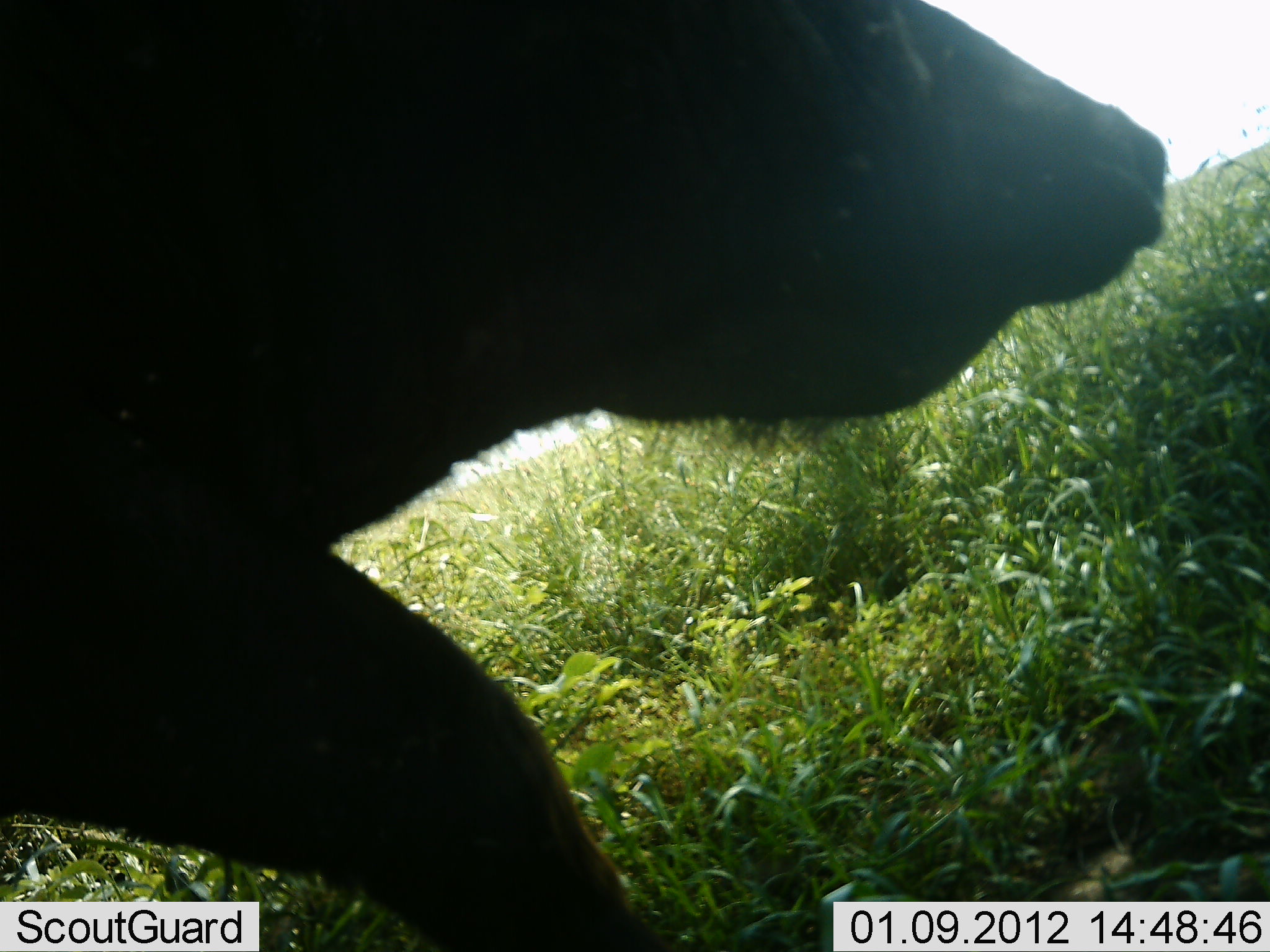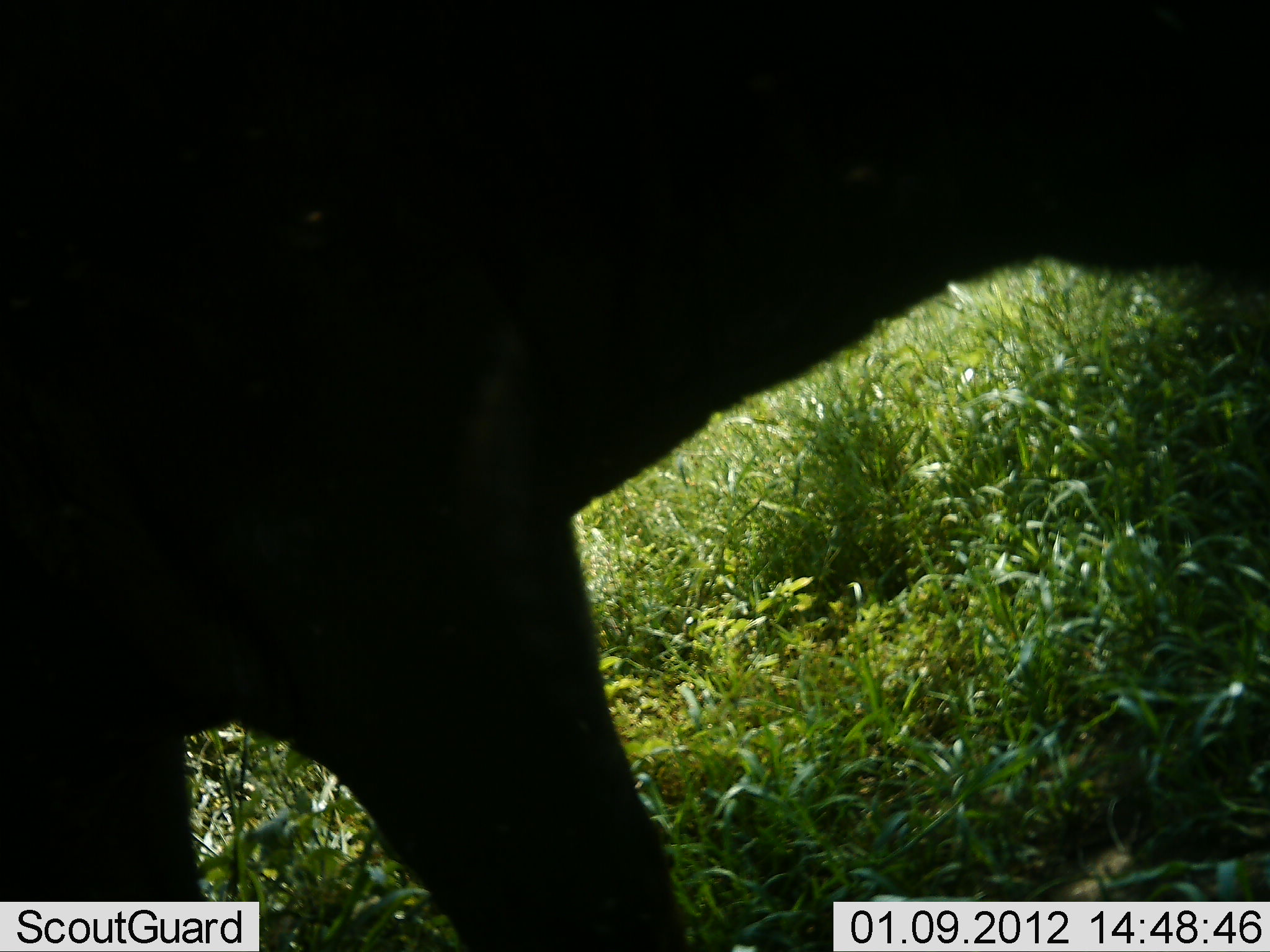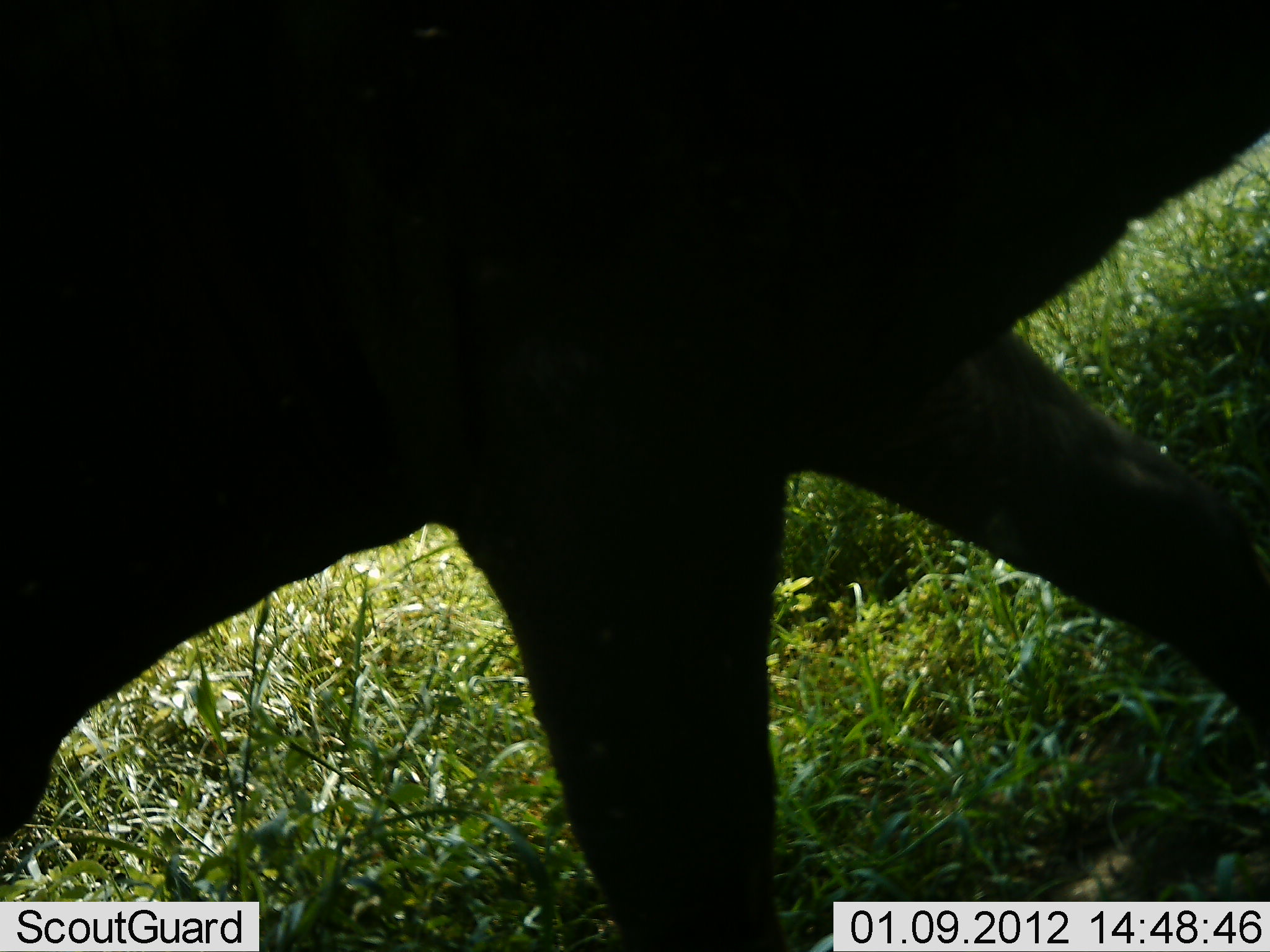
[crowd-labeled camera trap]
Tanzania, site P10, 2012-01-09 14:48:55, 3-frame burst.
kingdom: Animalia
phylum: Chordata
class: Mammalia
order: Artiodactyla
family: Bovidae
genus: Syncerus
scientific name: Syncerus caffer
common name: cape buffalo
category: buffalo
Buffalo (cape buffalo) (Syncerus caffer), count 1. Behavior (volunteer vote fractions): standing 8%, resting 0%, moving 92%, interacting 0%. Young present (vote fraction): 0%. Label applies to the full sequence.